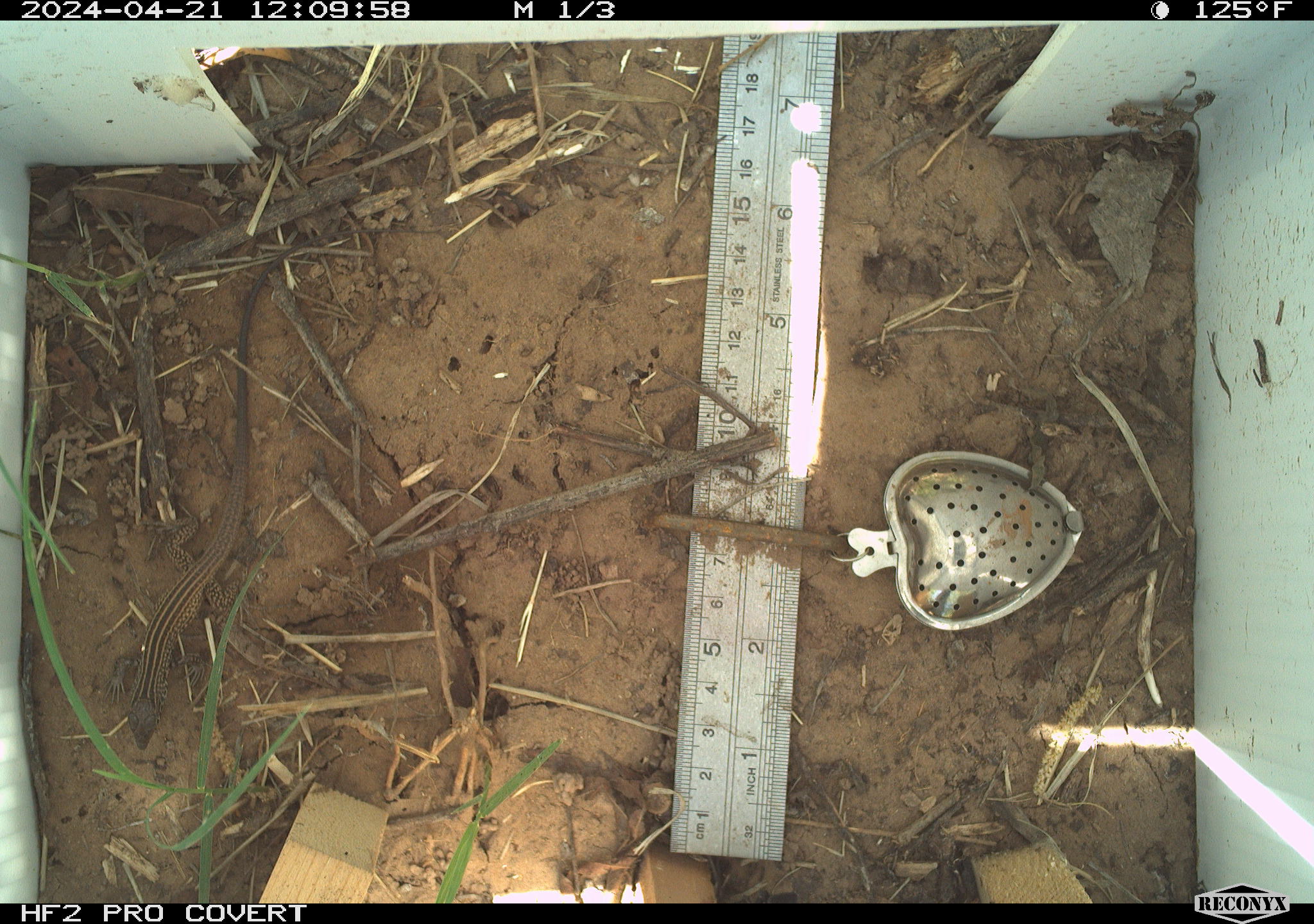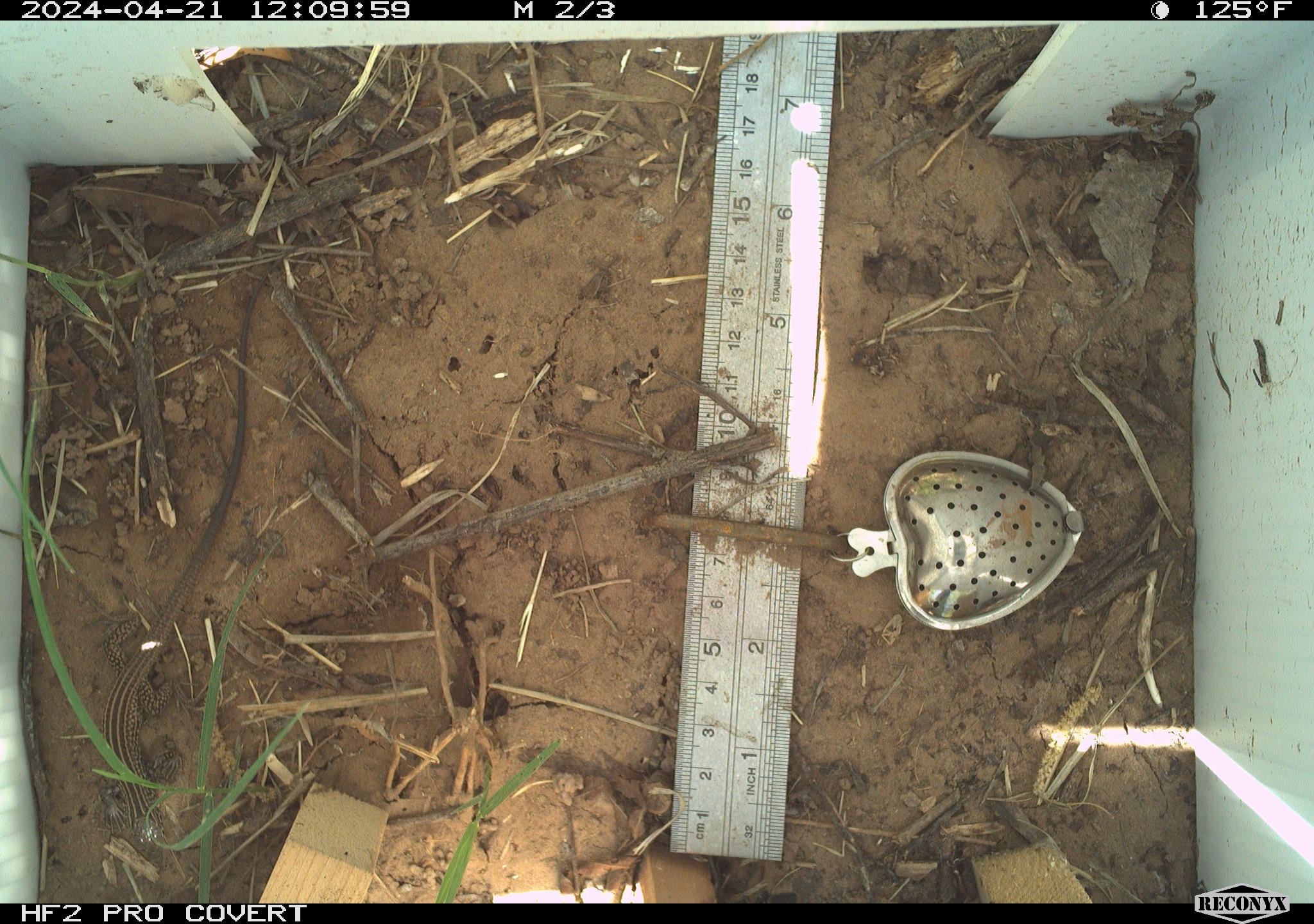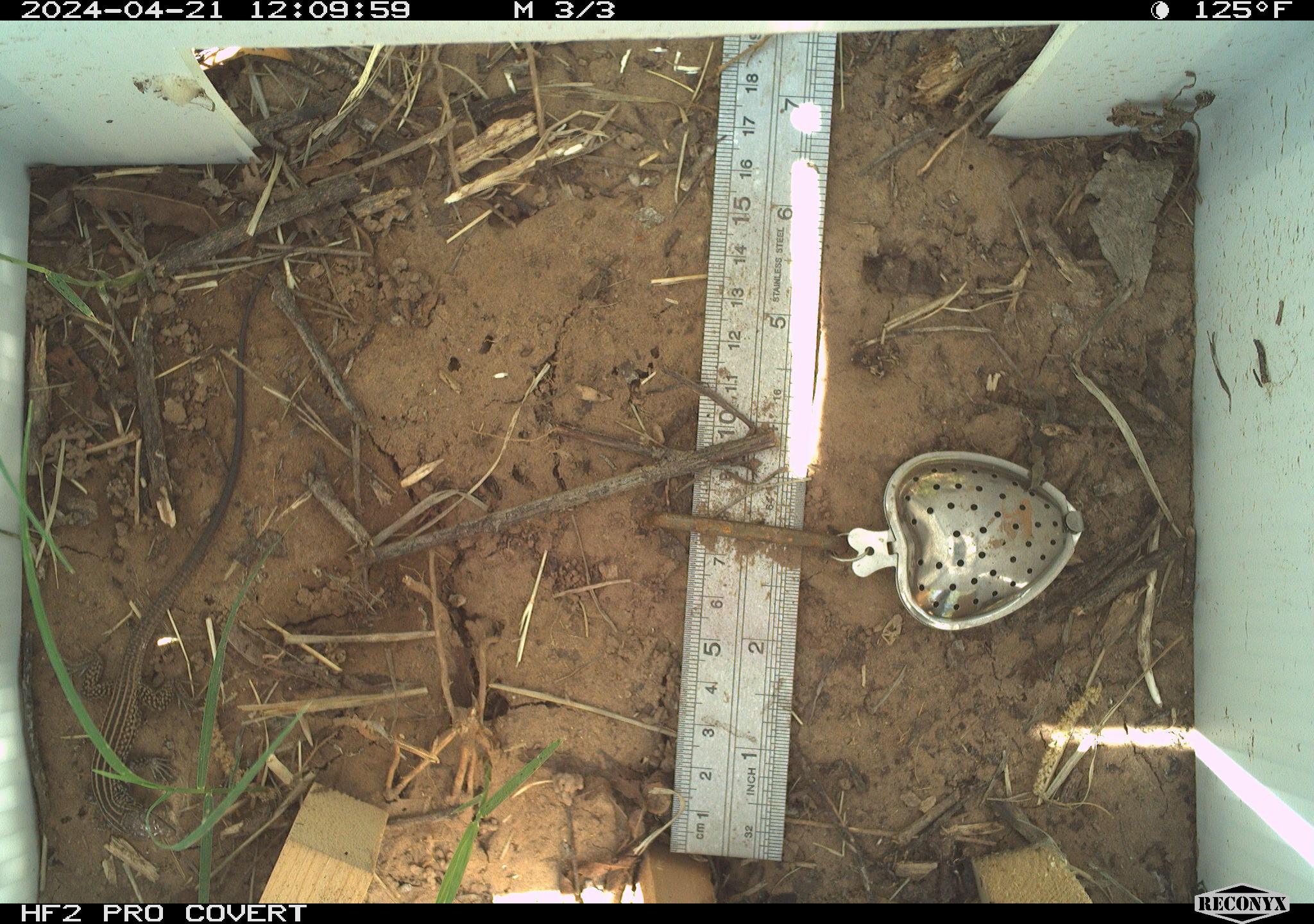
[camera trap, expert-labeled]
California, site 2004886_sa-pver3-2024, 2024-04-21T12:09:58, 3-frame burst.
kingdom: Animalia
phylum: Chordata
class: Reptilia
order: Squamata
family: Teiidae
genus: Aspidoscelis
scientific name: Aspidoscelis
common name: whiptail lizards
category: aspidoscelis species